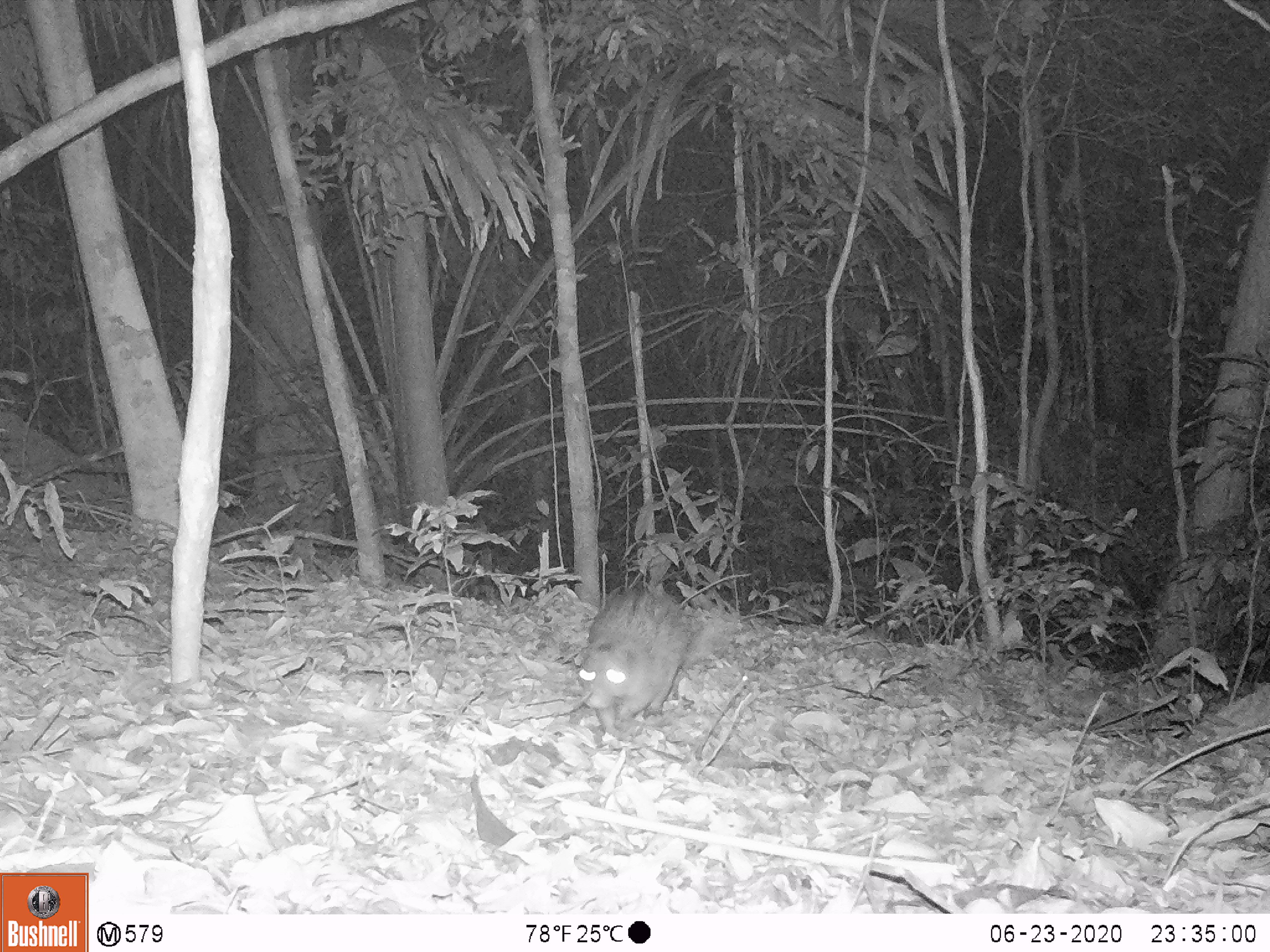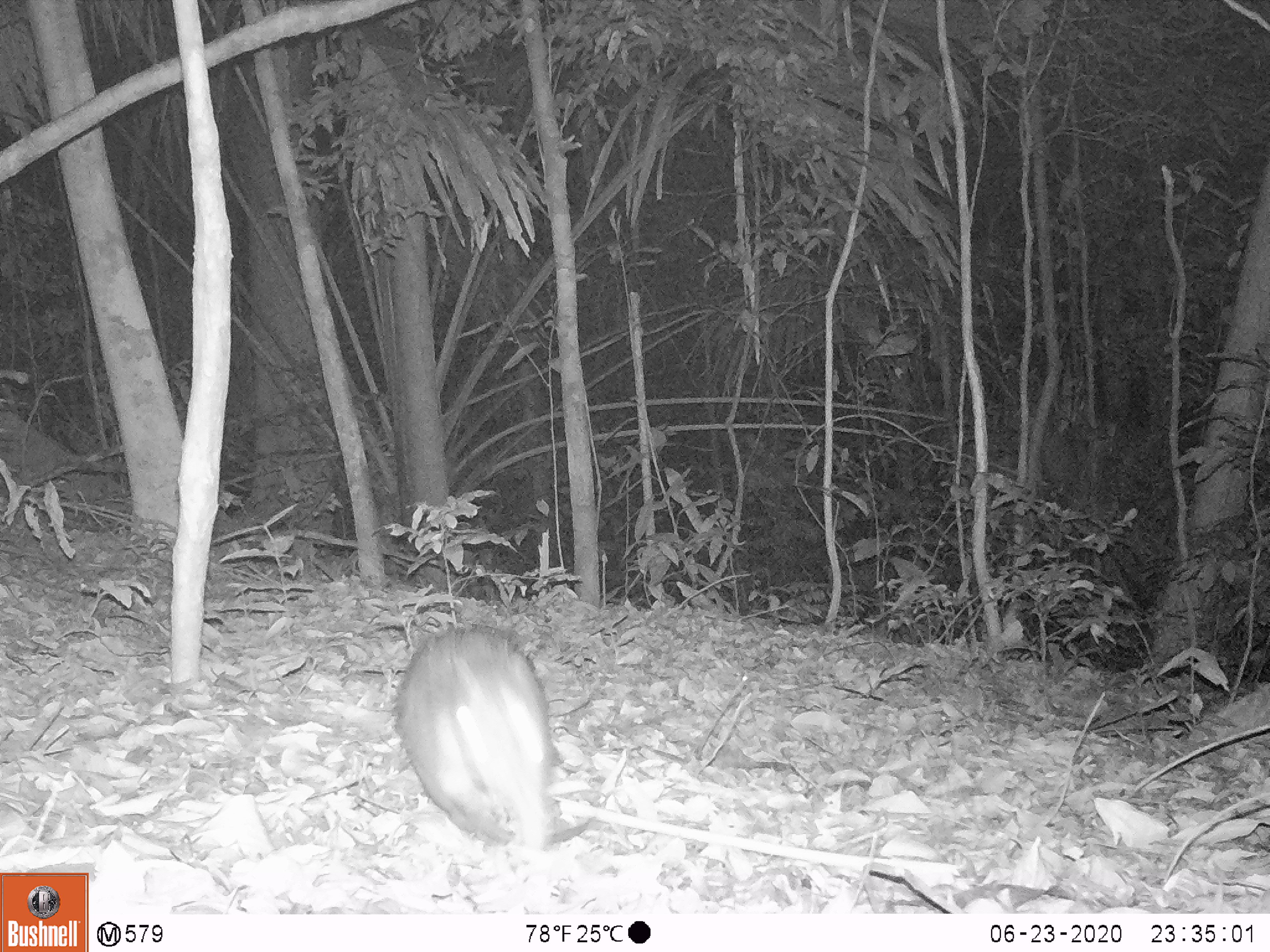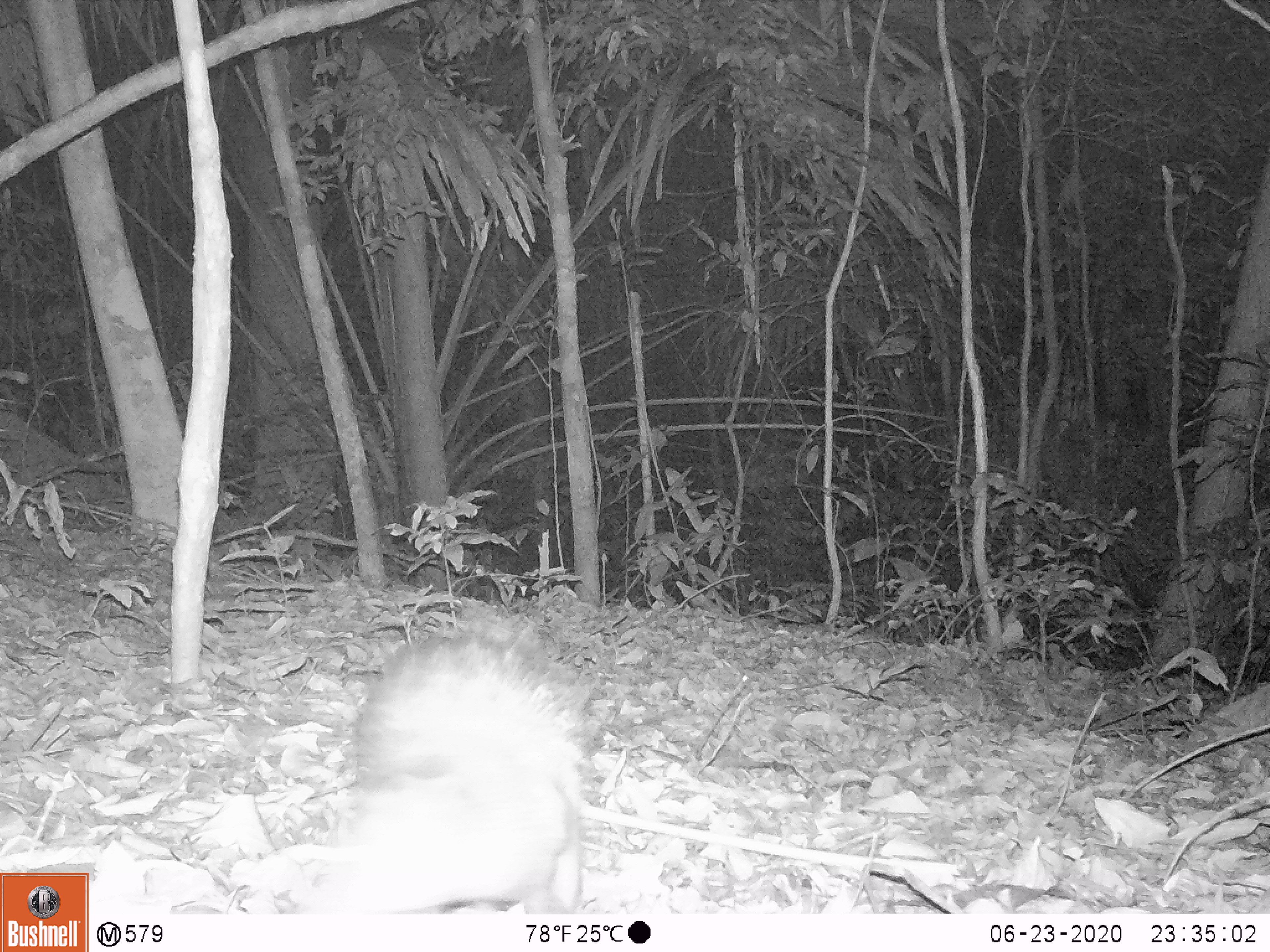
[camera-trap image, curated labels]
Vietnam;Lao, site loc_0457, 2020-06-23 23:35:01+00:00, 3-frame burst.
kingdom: Animalia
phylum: Chordata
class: Mammalia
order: Rodentia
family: Hystricidae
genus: Atherurus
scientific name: Atherurus macrourus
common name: asiatic brush-tailed porcupine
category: asiatic brush tailed porcupine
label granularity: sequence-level